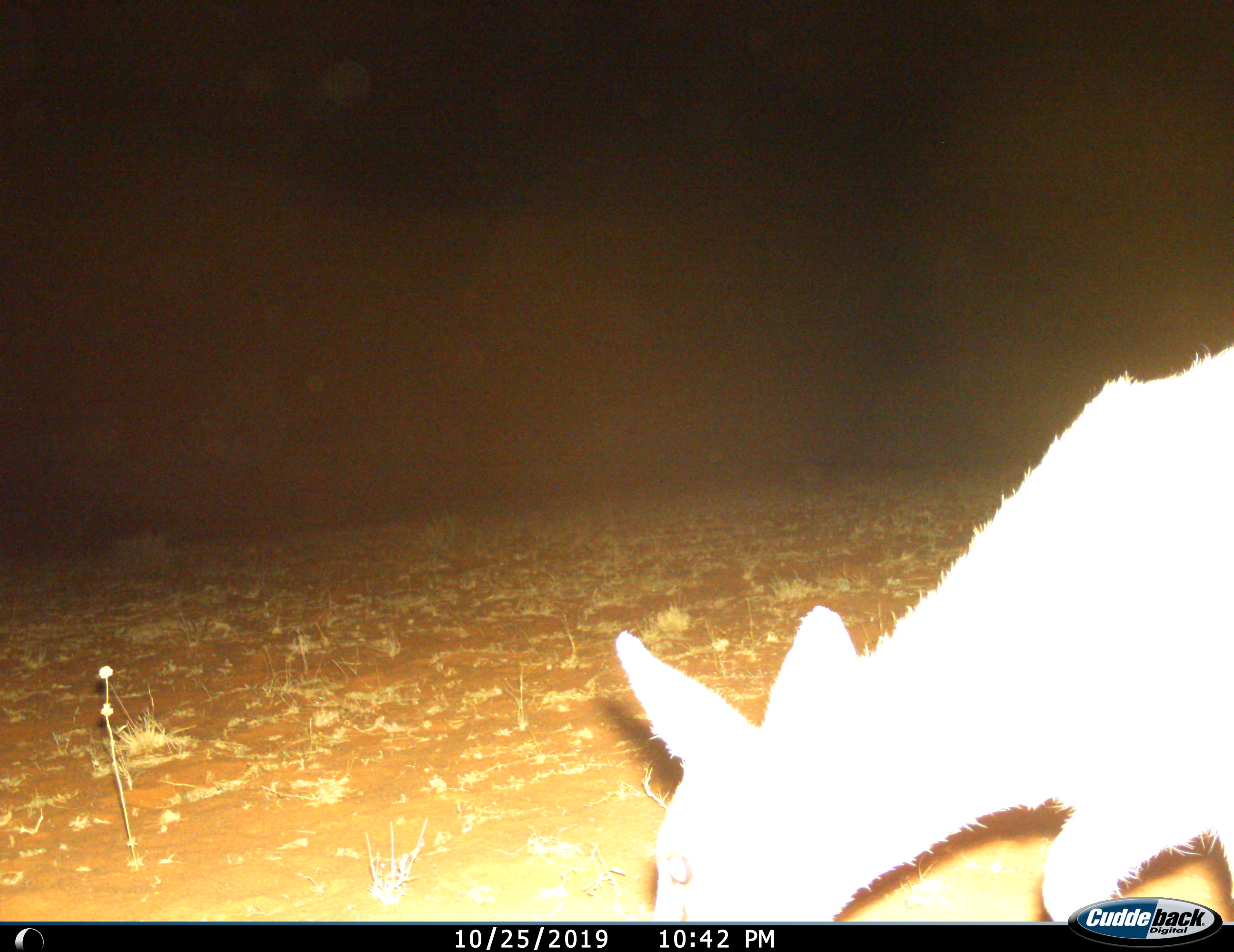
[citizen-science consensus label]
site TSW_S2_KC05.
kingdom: Animalia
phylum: Chordata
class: Mammalia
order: Artiodactyla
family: Bovidae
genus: Raphicerus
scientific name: Raphicerus campestris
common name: steenbok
Steenbok (Raphicerus campestris), count 1. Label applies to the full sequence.